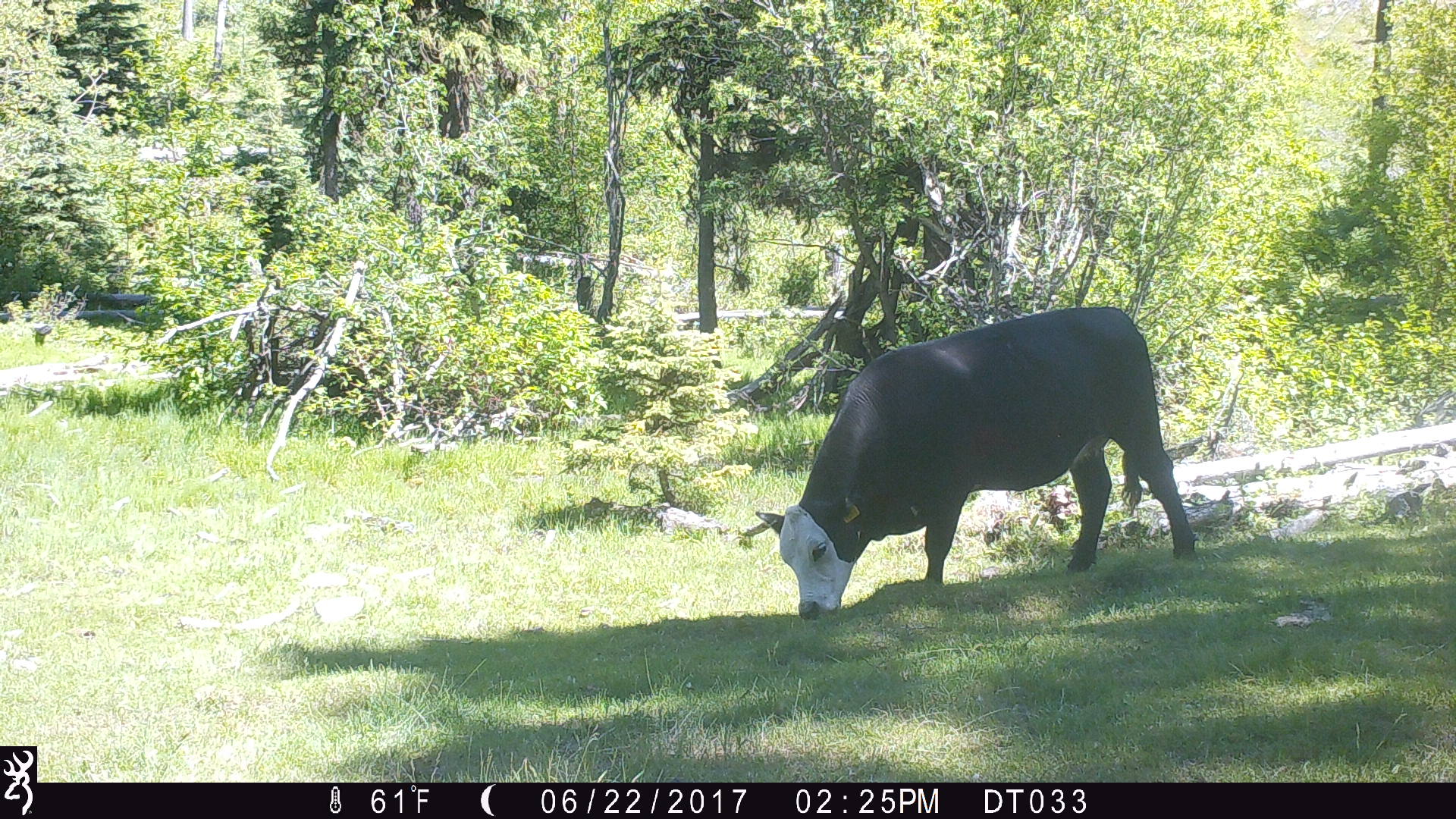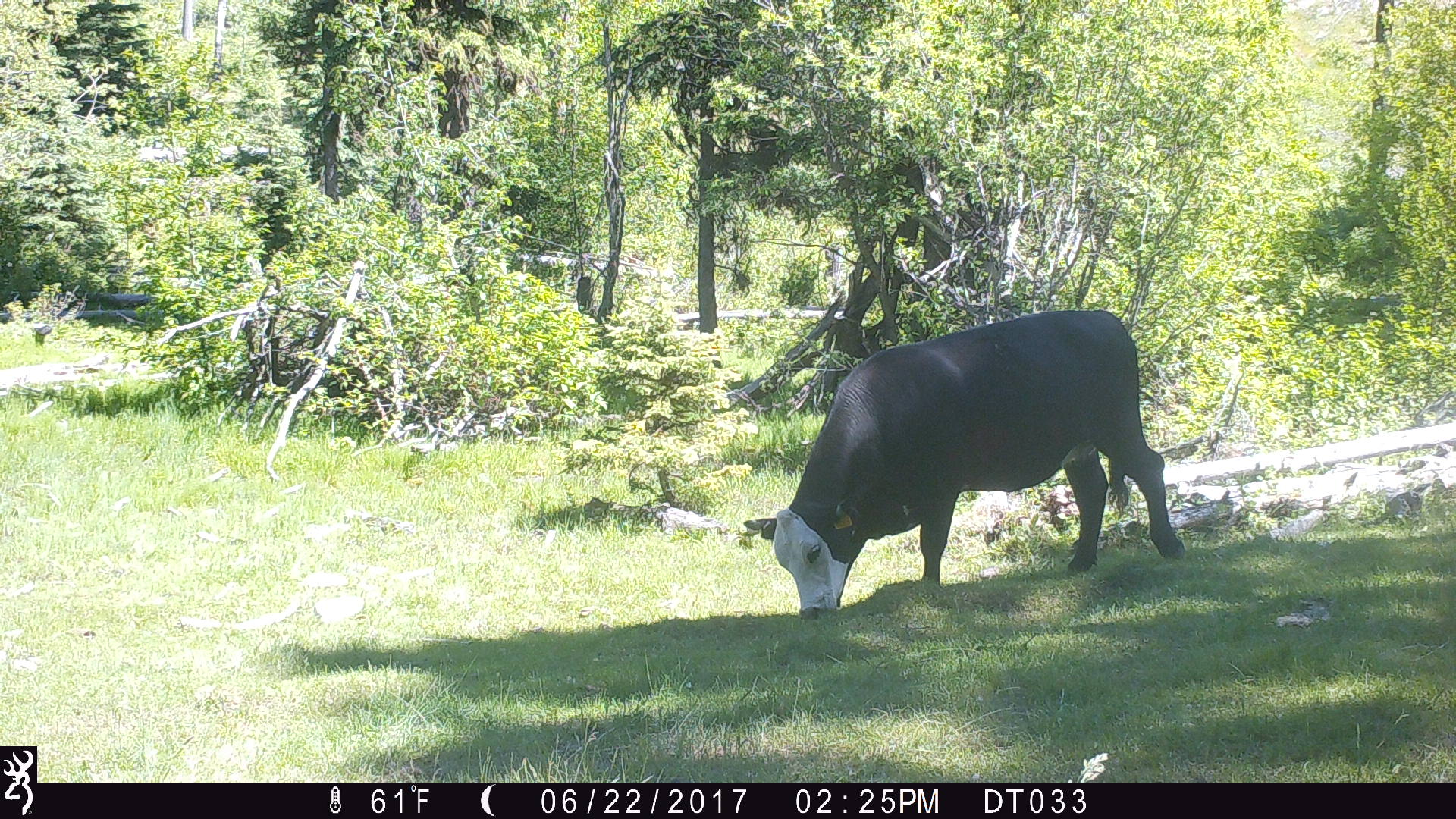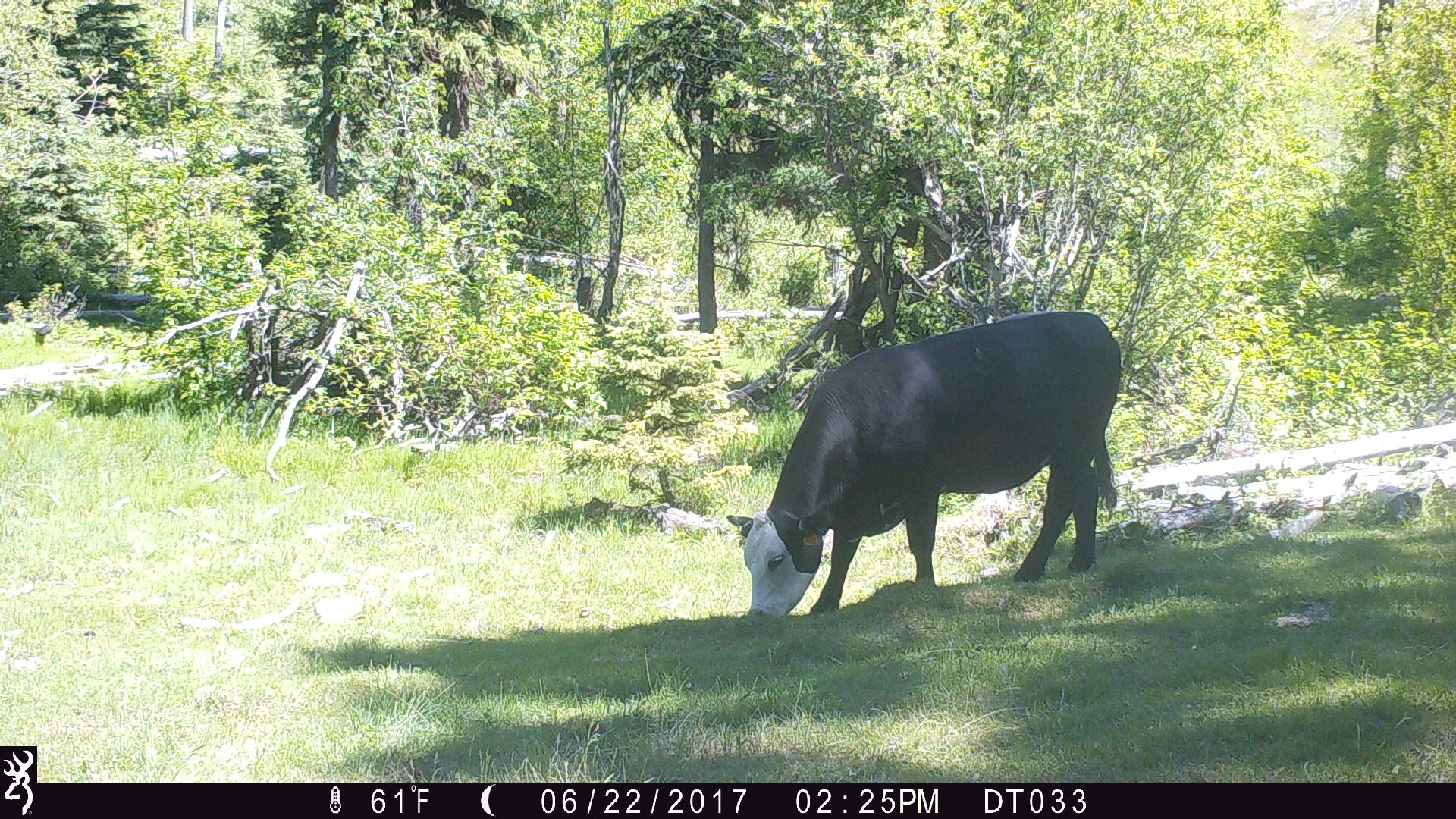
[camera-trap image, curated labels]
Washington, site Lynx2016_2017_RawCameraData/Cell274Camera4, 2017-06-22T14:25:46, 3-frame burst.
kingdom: Animalia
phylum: Chordata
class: Mammalia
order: Artiodactyla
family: Bovidae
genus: Bos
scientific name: Bos taurus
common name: domestic cattle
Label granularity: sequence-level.